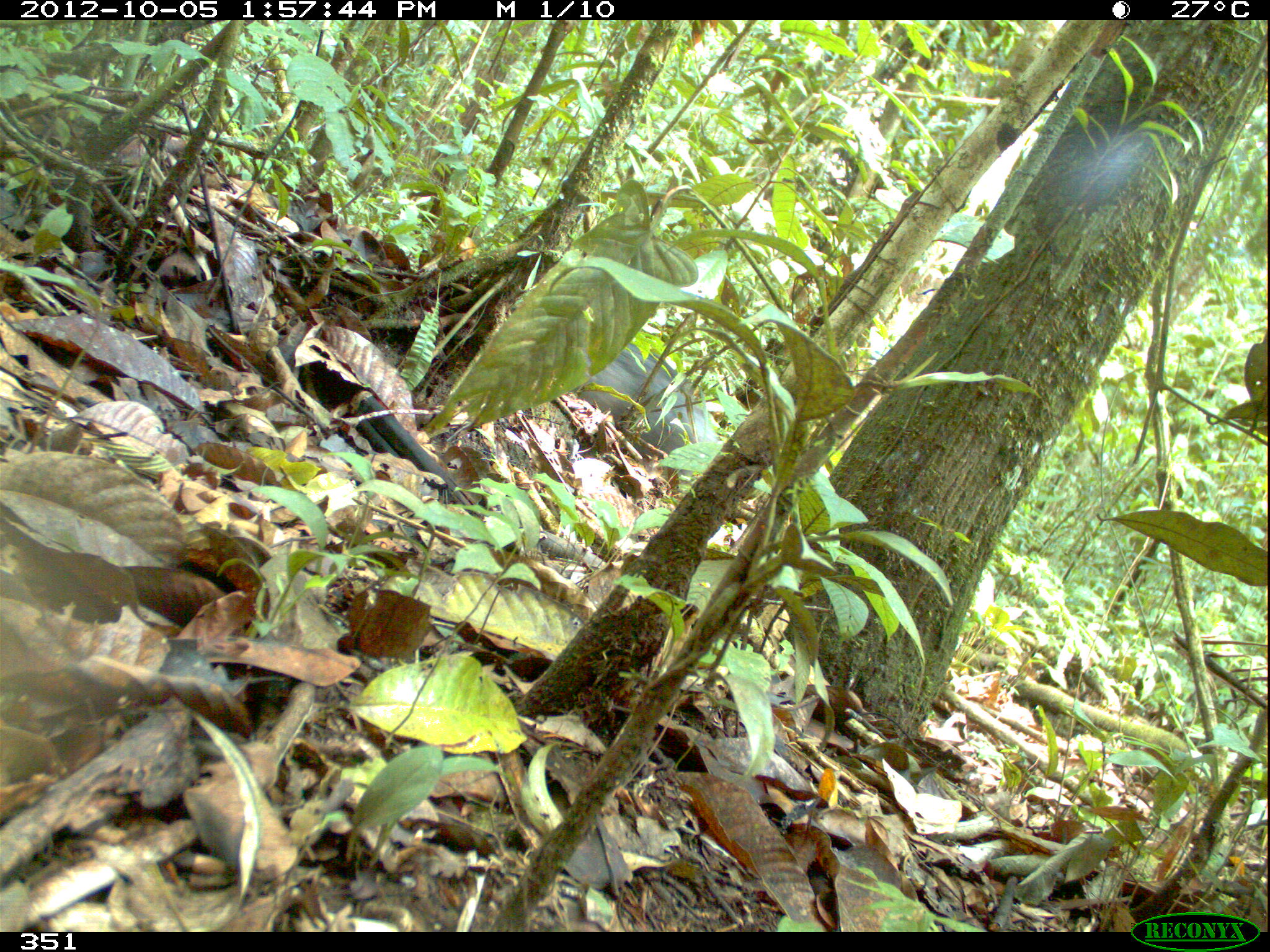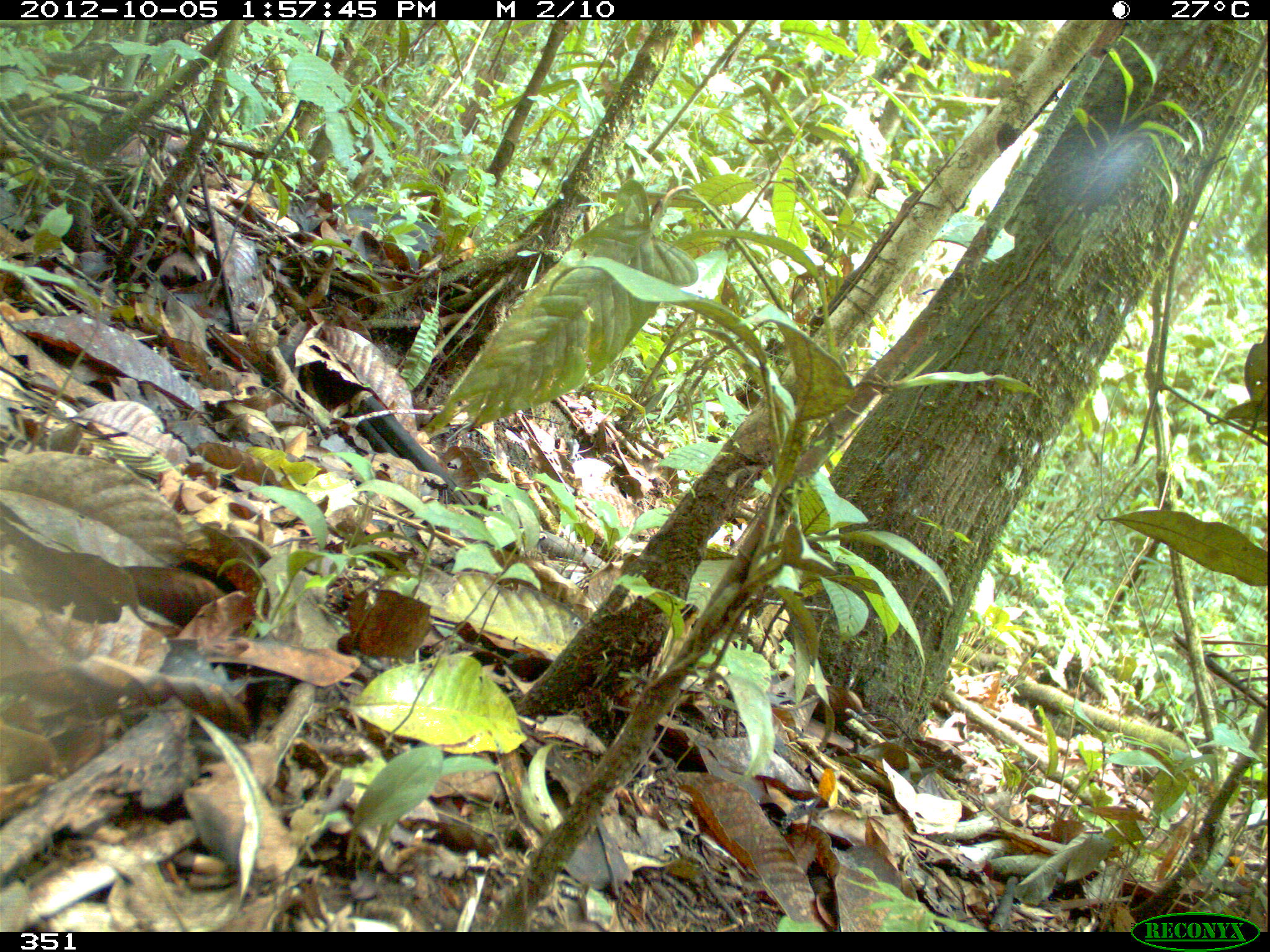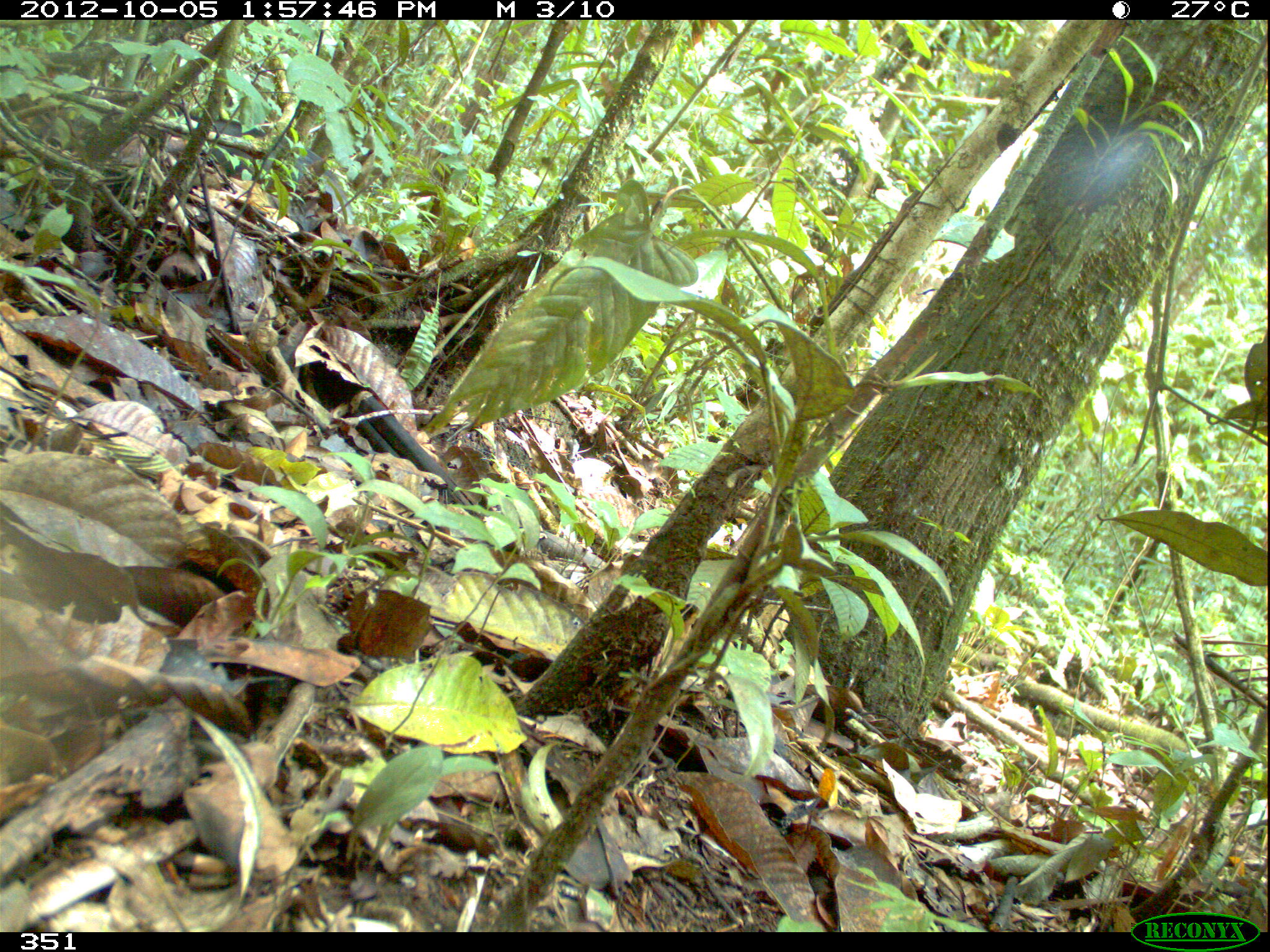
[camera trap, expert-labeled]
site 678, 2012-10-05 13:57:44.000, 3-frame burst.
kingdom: Animalia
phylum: Chordata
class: Mammalia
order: Artiodactyla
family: Tayassuidae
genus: Tayassu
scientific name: Tayassu pecari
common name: white-lipped peccary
Tayassu pecari (white-lipped peccary).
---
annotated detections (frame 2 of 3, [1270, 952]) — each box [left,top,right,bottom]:
tayassu pecari: [104,140,436,271]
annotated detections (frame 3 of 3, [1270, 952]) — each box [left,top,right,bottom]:
tayassu pecari: [28,101,351,230]